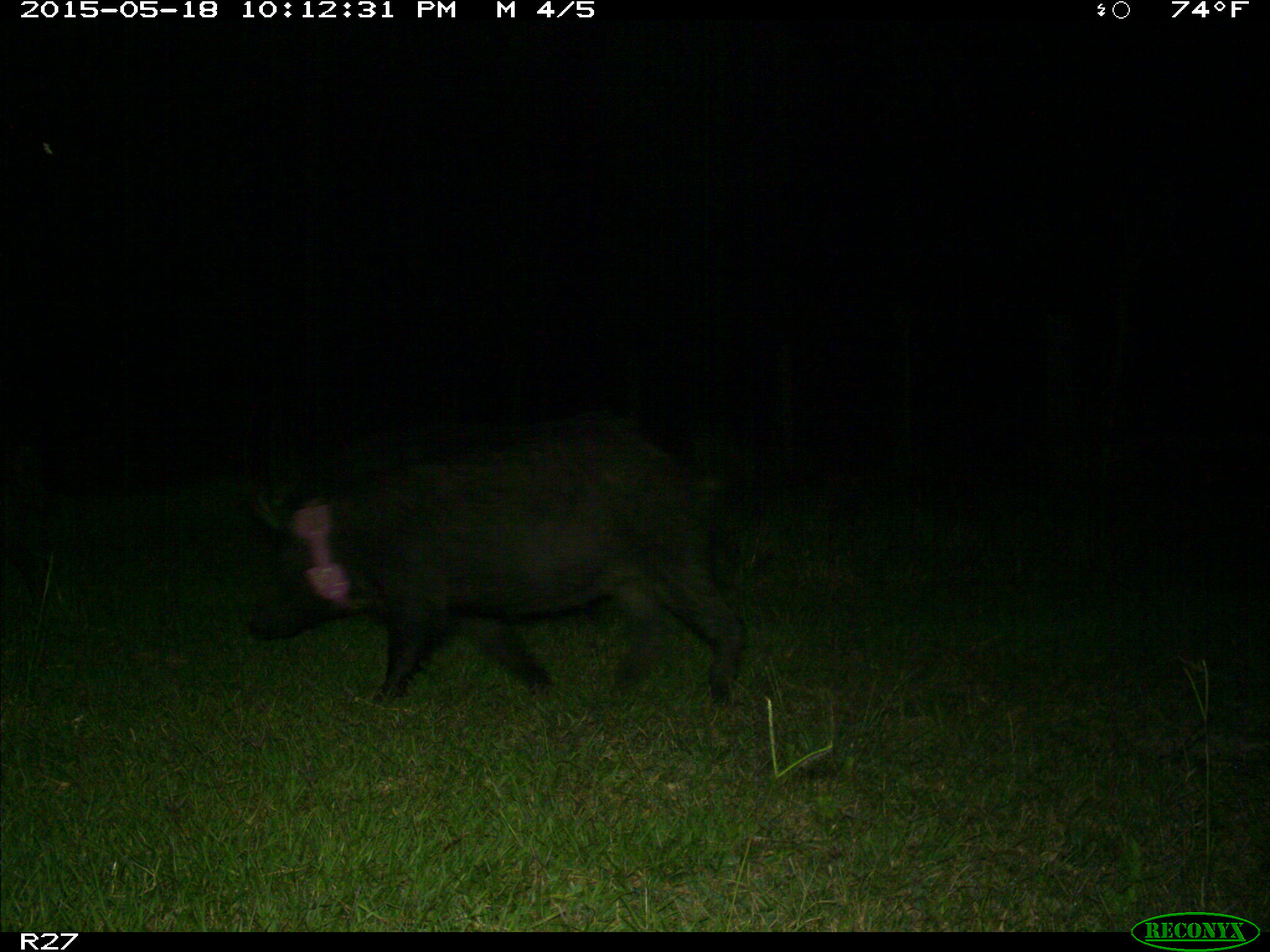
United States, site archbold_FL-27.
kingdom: Animalia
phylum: Chordata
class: Mammalia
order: Artiodactyla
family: Suidae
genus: Sus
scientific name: Sus scrofa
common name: wild boar